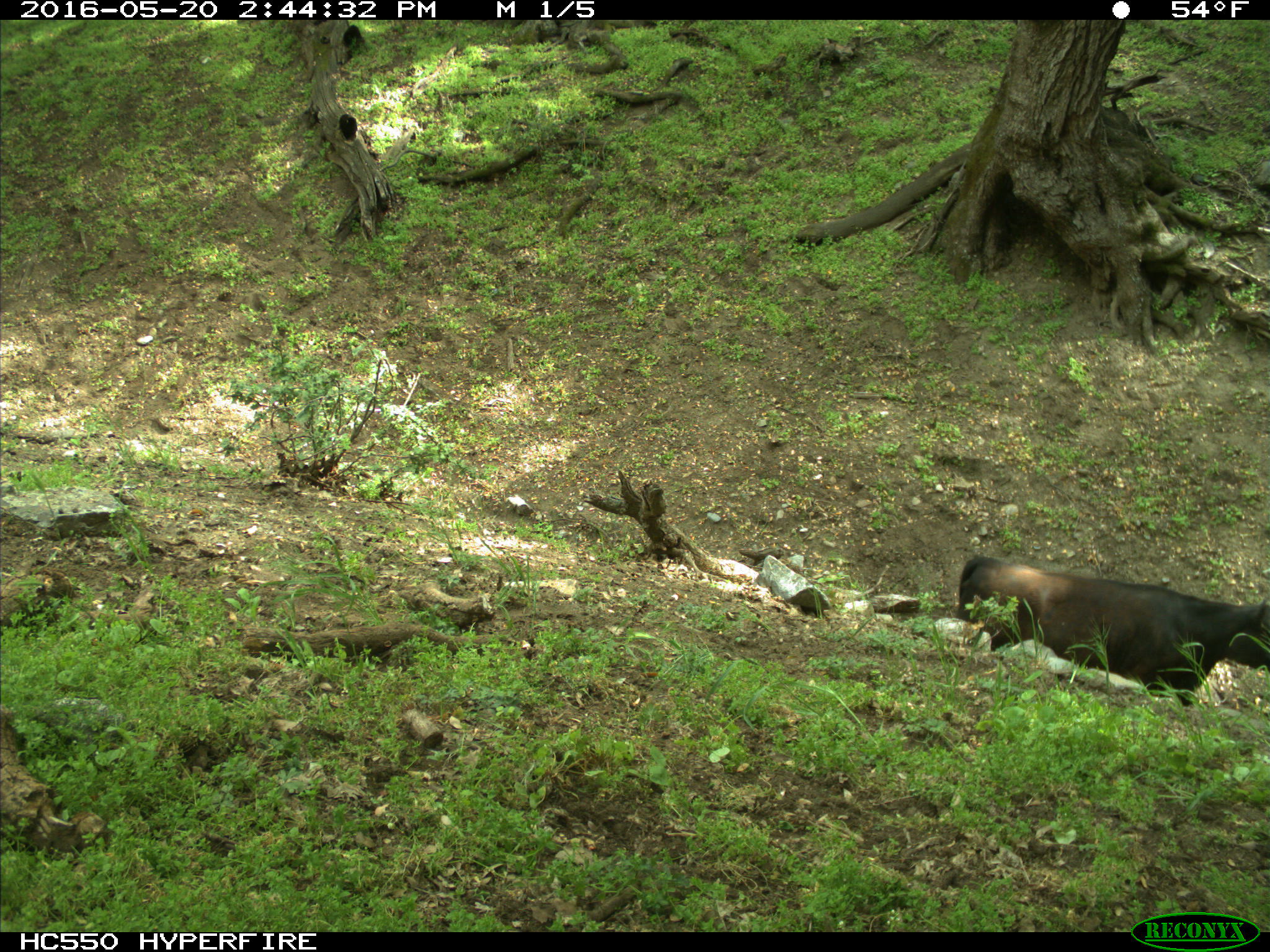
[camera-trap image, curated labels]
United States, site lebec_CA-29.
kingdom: Animalia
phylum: Chordata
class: Mammalia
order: Artiodactyla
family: Bovidae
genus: Bos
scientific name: Bos taurus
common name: domestic cow